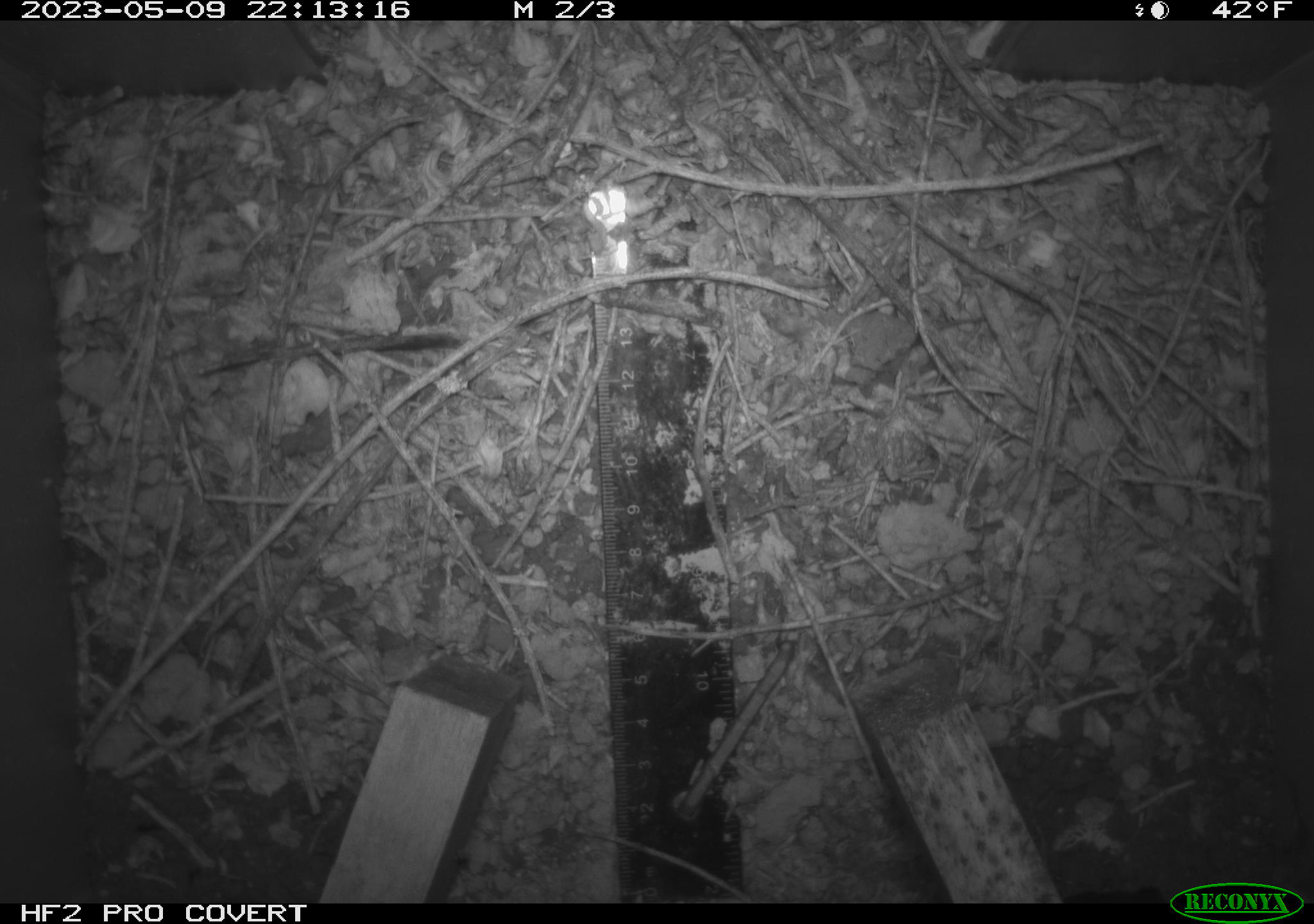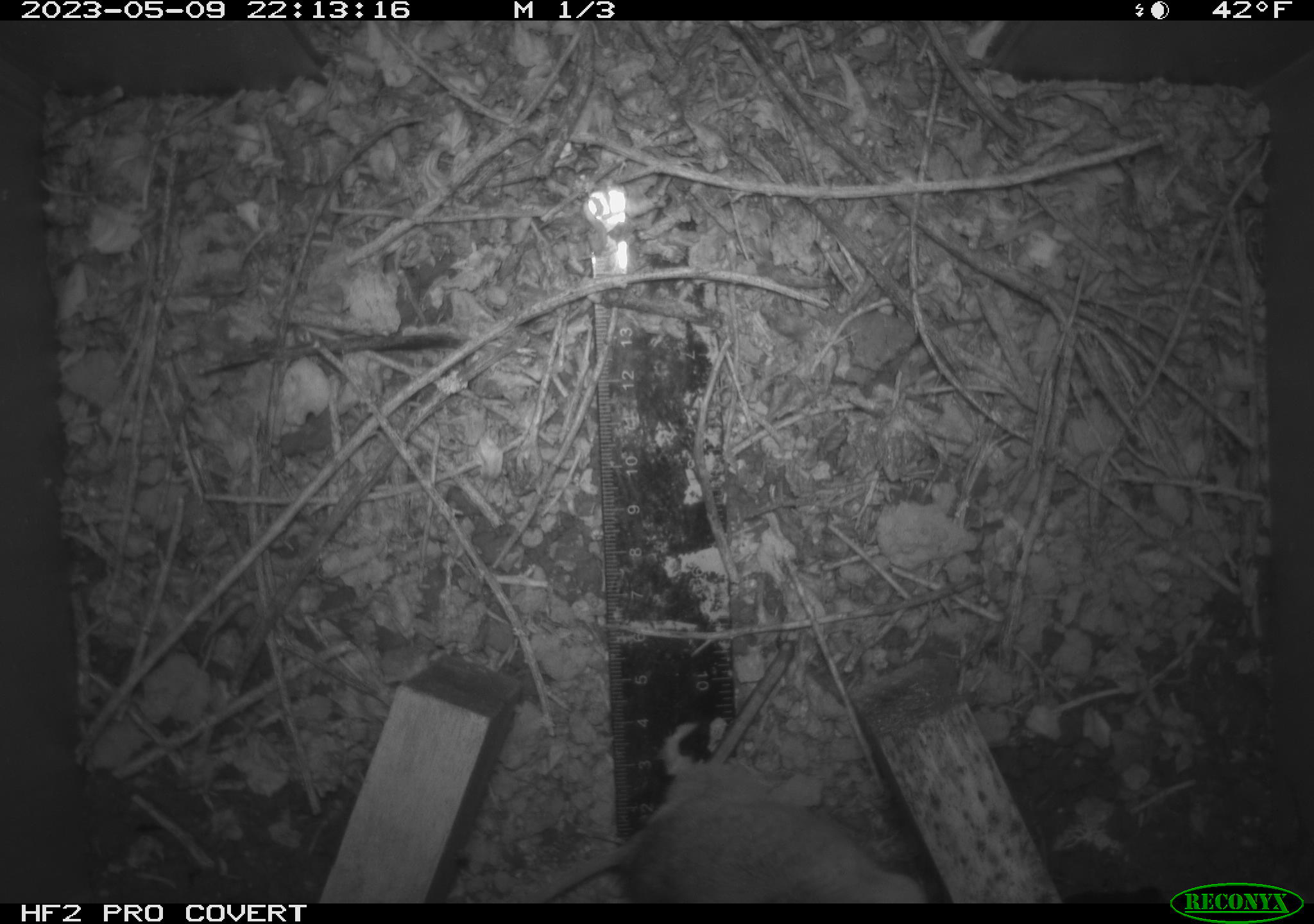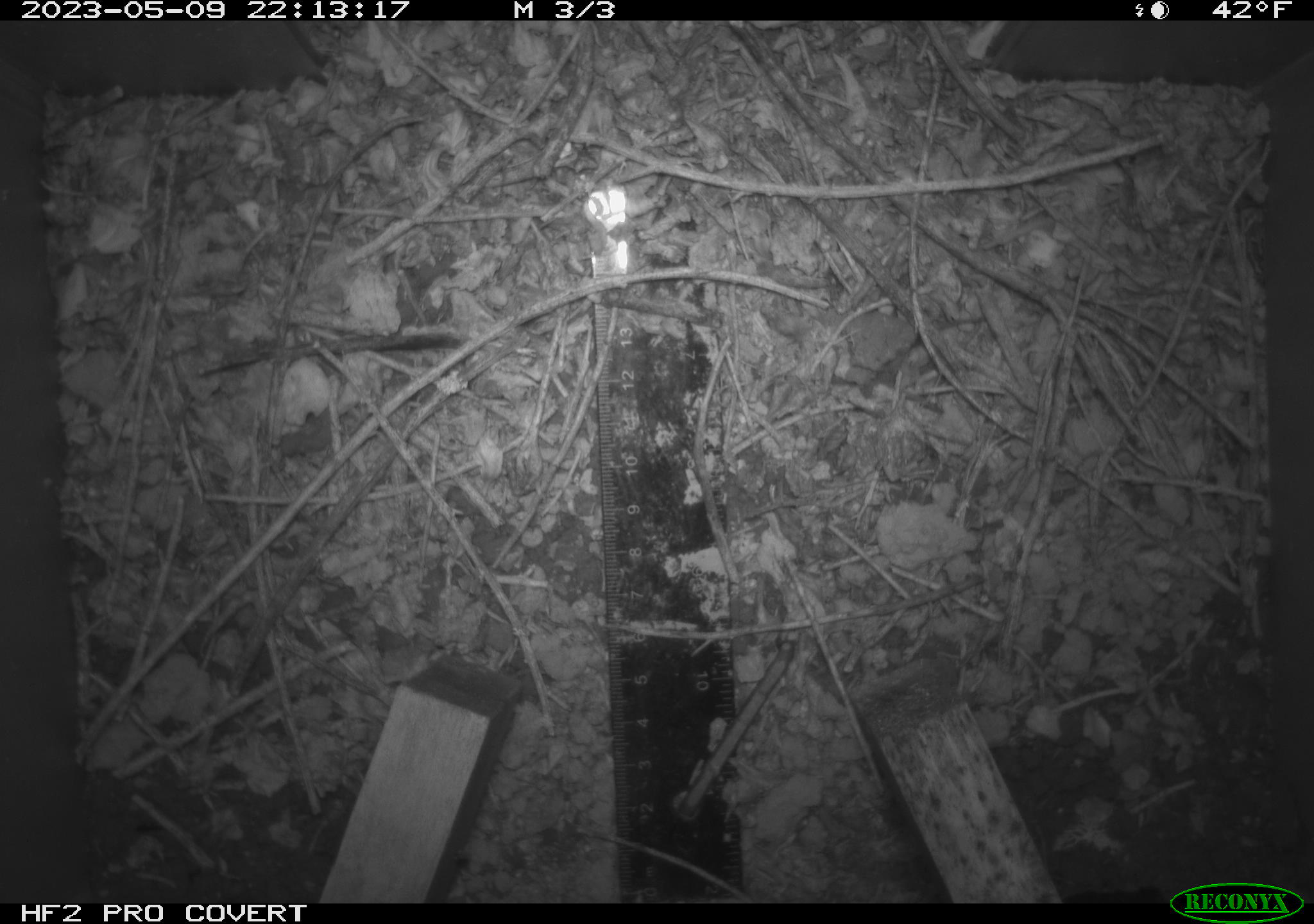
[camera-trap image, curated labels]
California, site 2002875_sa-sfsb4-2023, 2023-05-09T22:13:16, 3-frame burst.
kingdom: Animalia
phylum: Chordata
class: Mammalia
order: Rodentia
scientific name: Rodentia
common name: mouse species